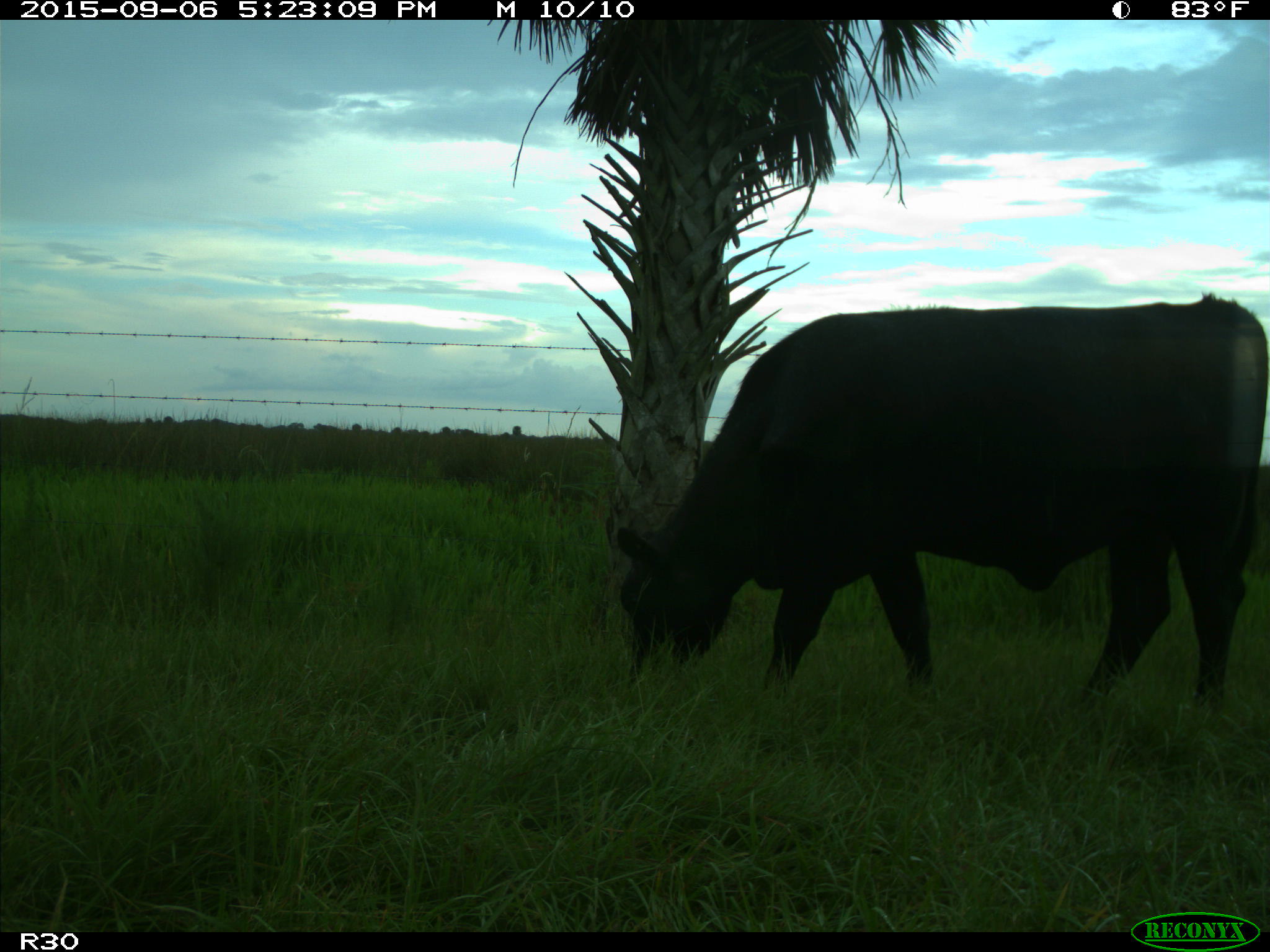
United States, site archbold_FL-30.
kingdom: Animalia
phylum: Chordata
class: Mammalia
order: Artiodactyla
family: Bovidae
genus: Bos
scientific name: Bos taurus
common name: domestic cow